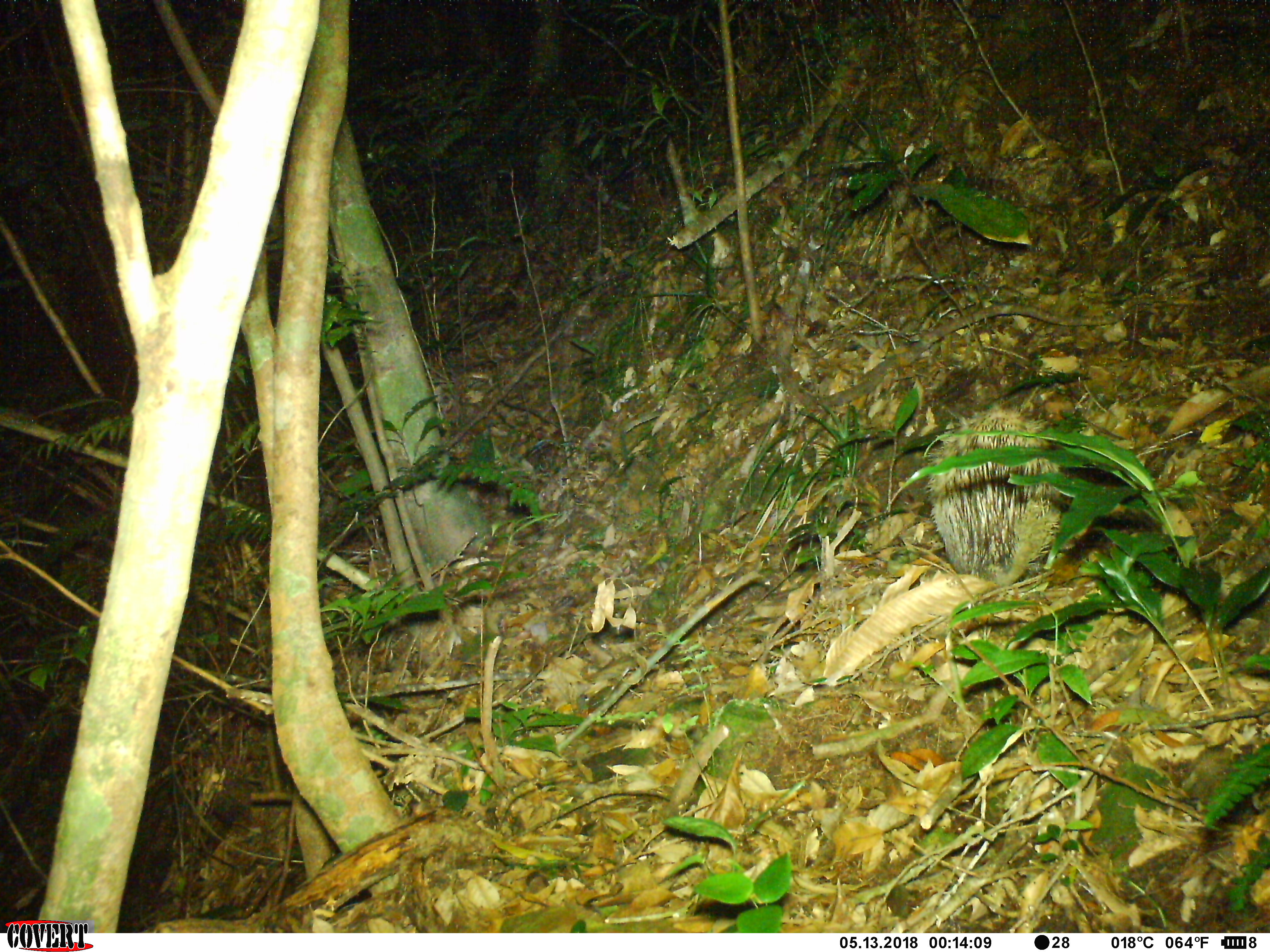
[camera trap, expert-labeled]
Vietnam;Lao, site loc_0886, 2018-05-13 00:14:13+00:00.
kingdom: Animalia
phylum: Chordata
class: Mammalia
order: Rodentia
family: Hystricidae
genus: Atherurus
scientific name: Atherurus macrourus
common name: asiatic brush-tailed porcupine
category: asiatic brush tailed porcupine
Asiatic brush tailed porcupine (asiatic brush-tailed porcupine) (Atherurus macrourus). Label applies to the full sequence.